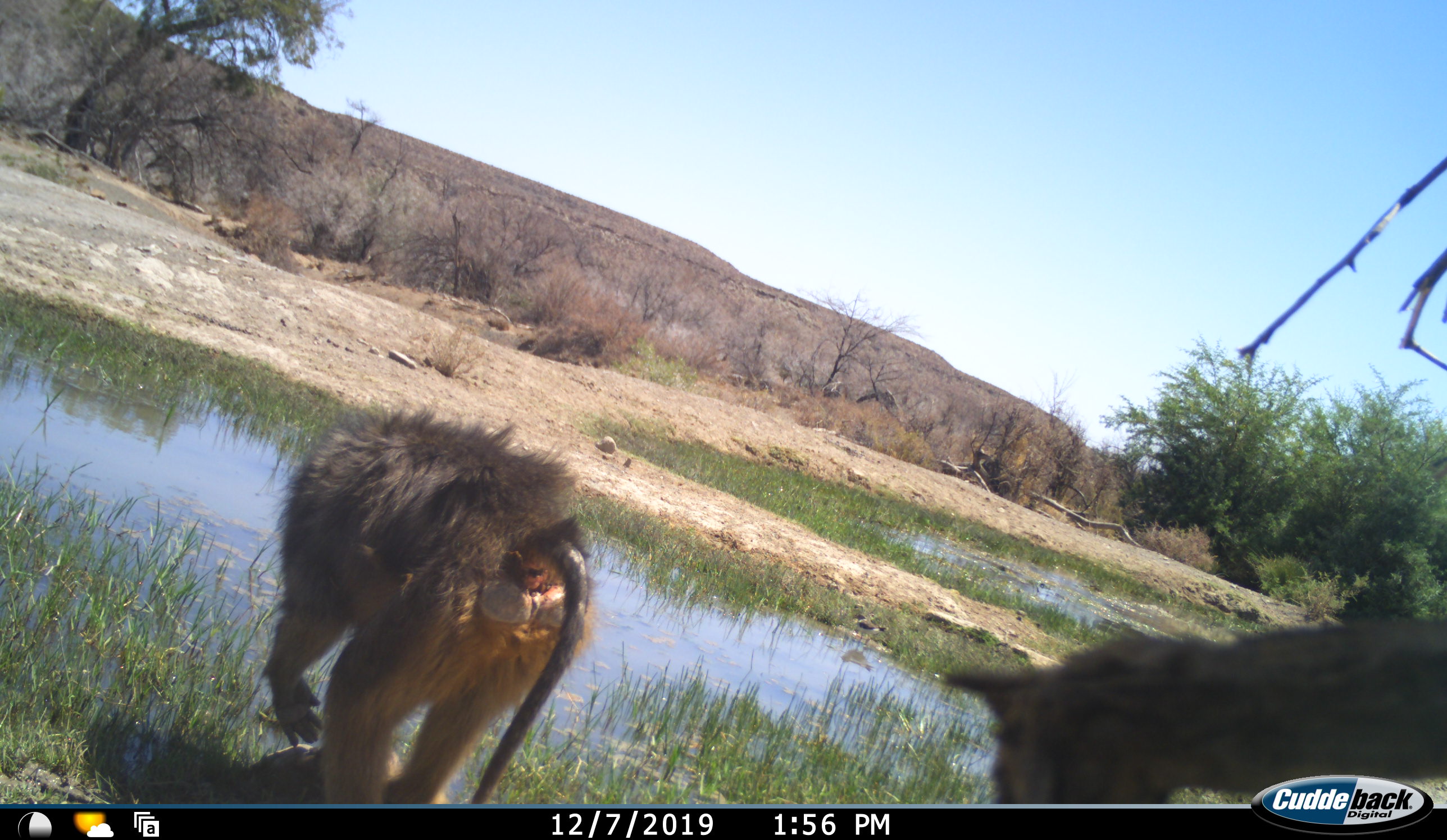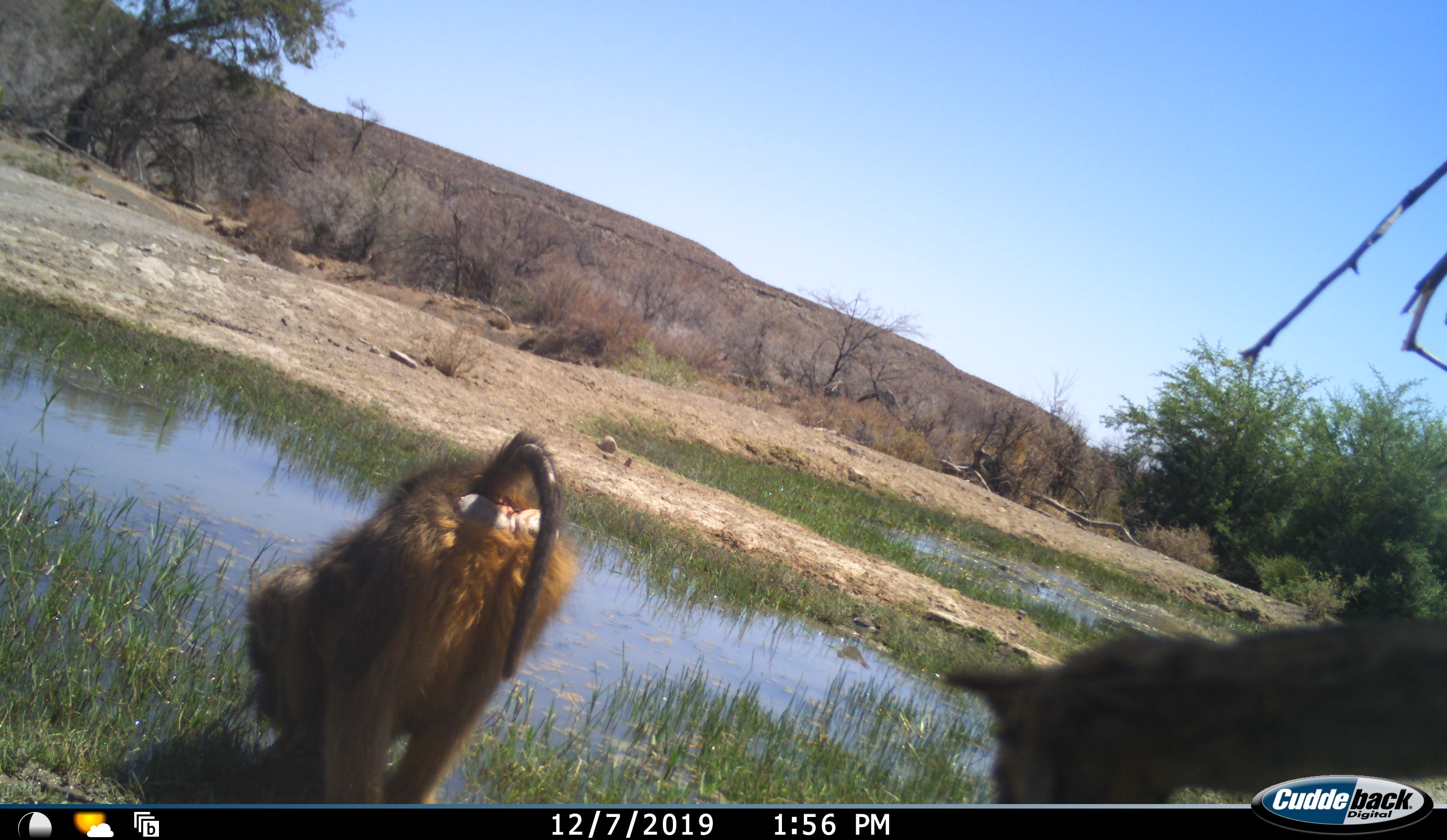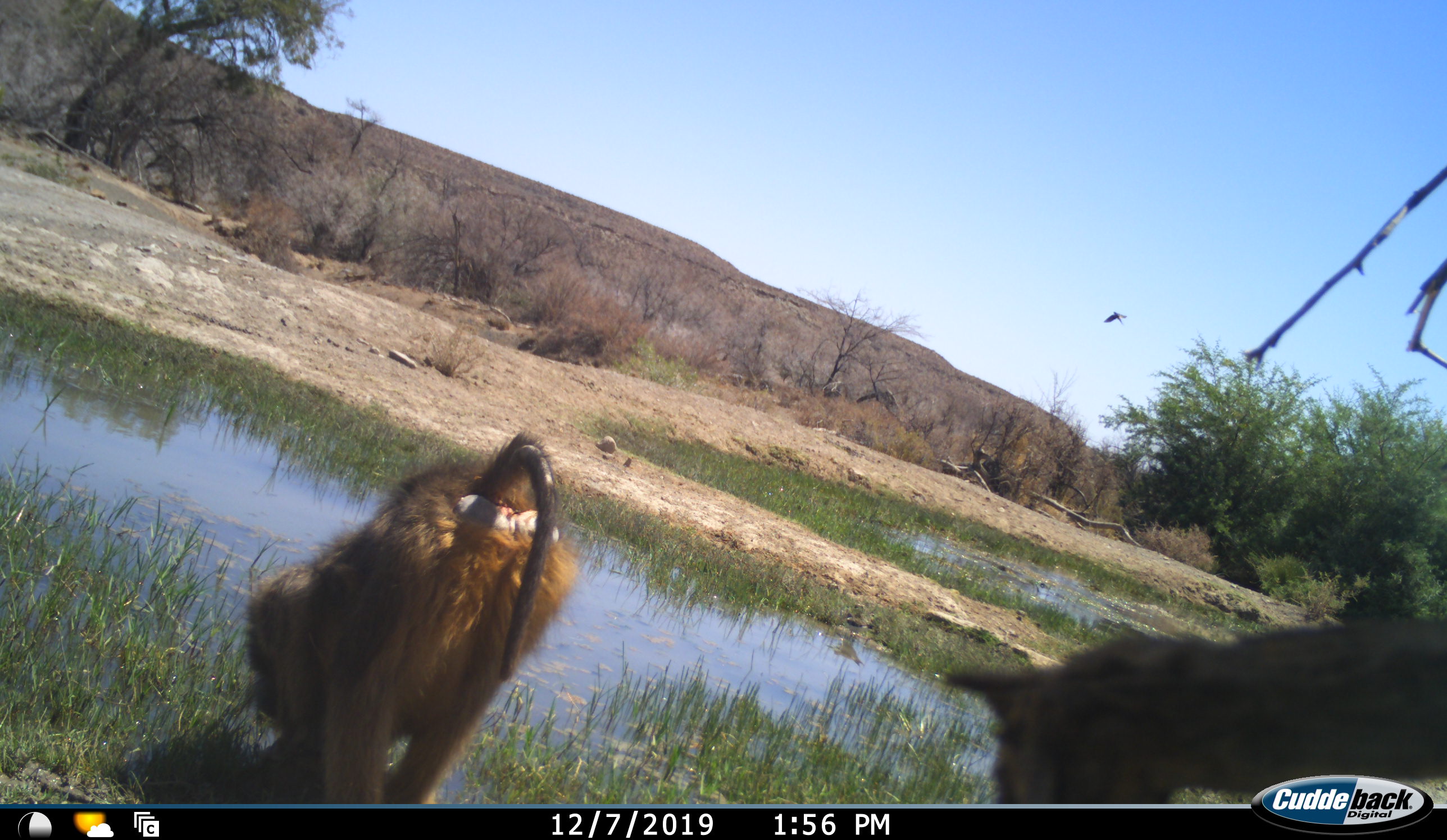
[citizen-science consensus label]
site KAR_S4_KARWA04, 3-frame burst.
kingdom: Animalia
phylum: Chordata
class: Mammalia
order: Primates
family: Cercopithecidae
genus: Papio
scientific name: Papio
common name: baboon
Baboon (Papio), count 1. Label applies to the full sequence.